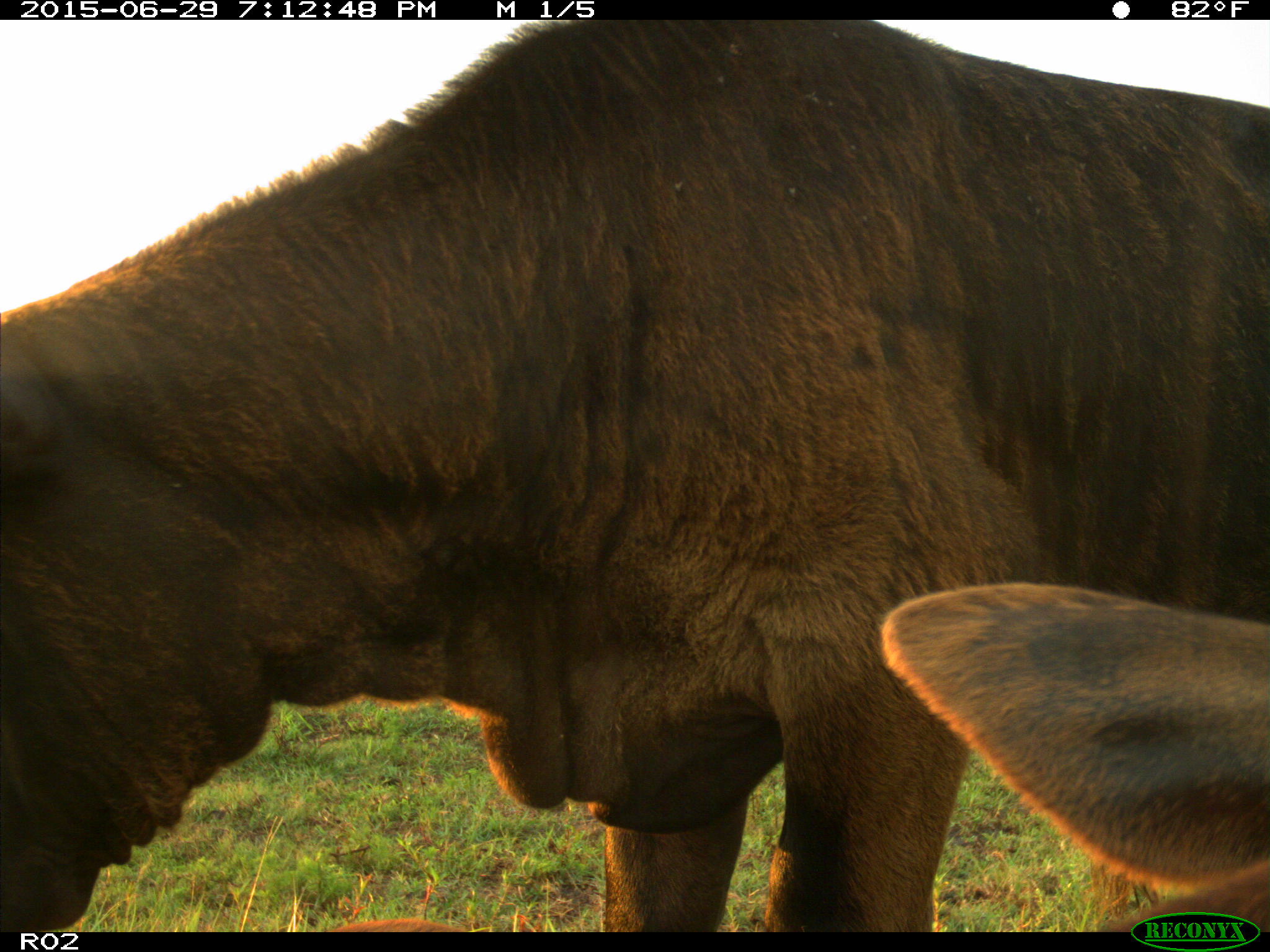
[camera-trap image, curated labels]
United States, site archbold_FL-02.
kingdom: Animalia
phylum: Chordata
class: Mammalia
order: Artiodactyla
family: Bovidae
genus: Bos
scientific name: Bos taurus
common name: domestic cow